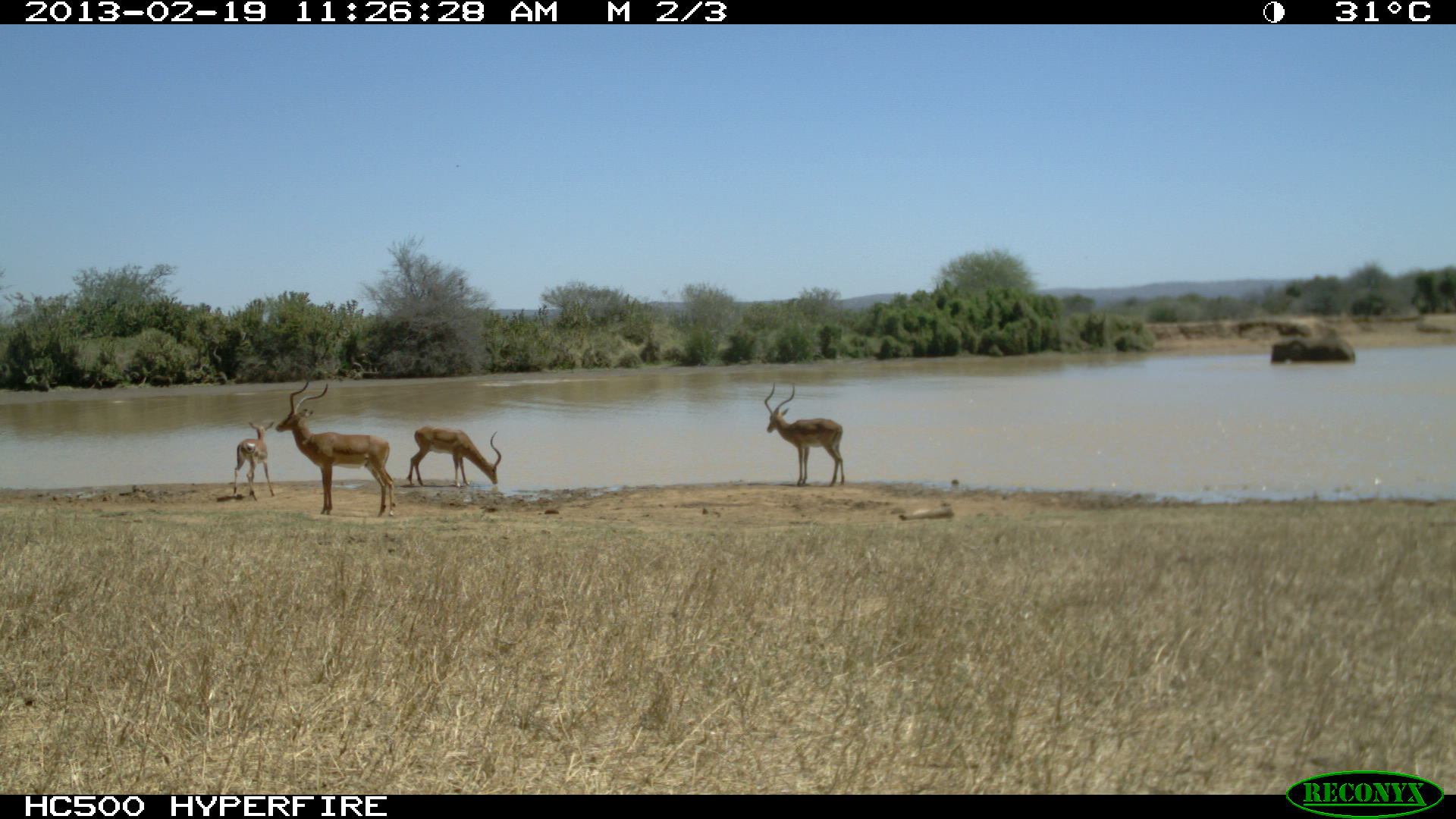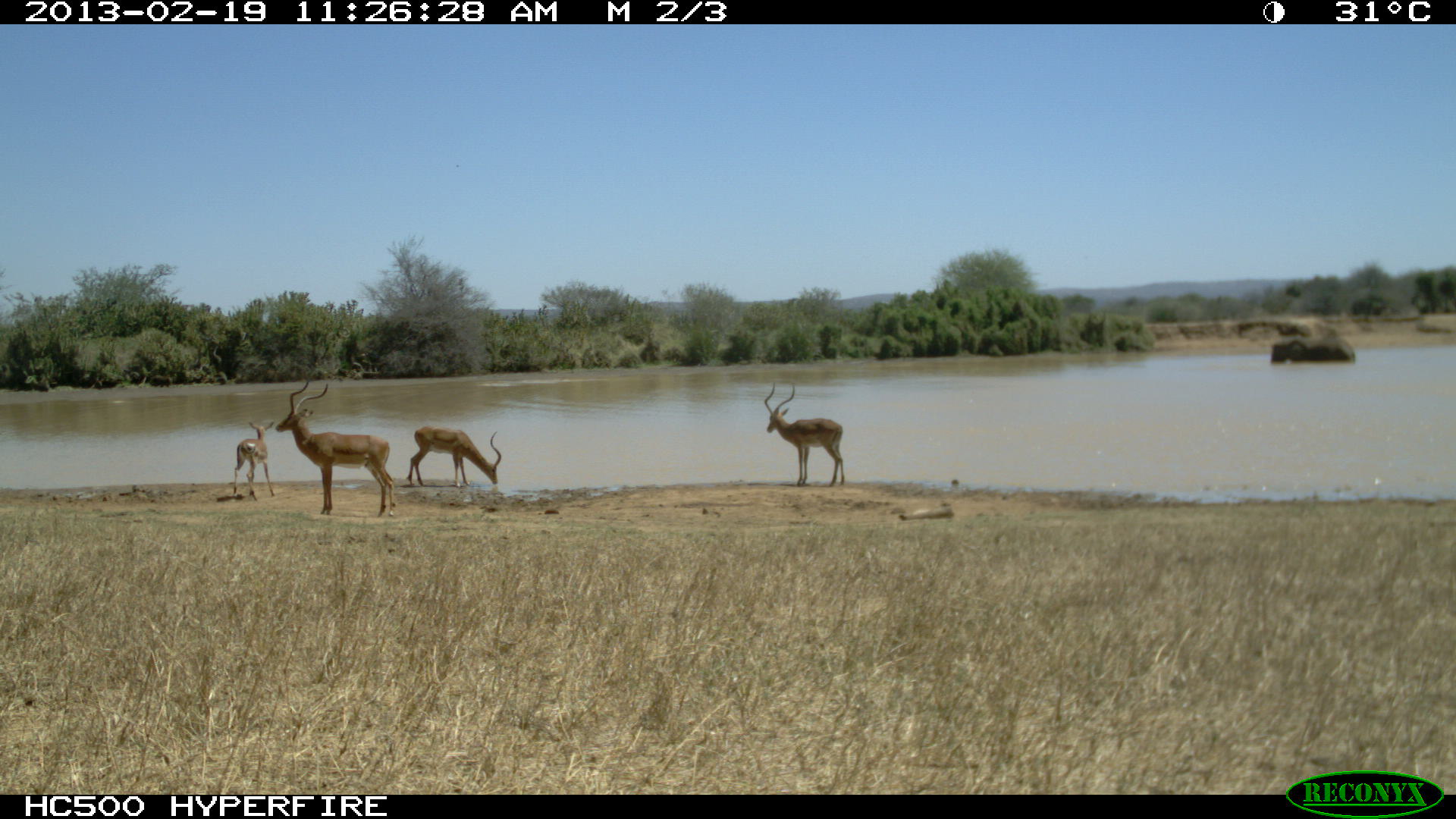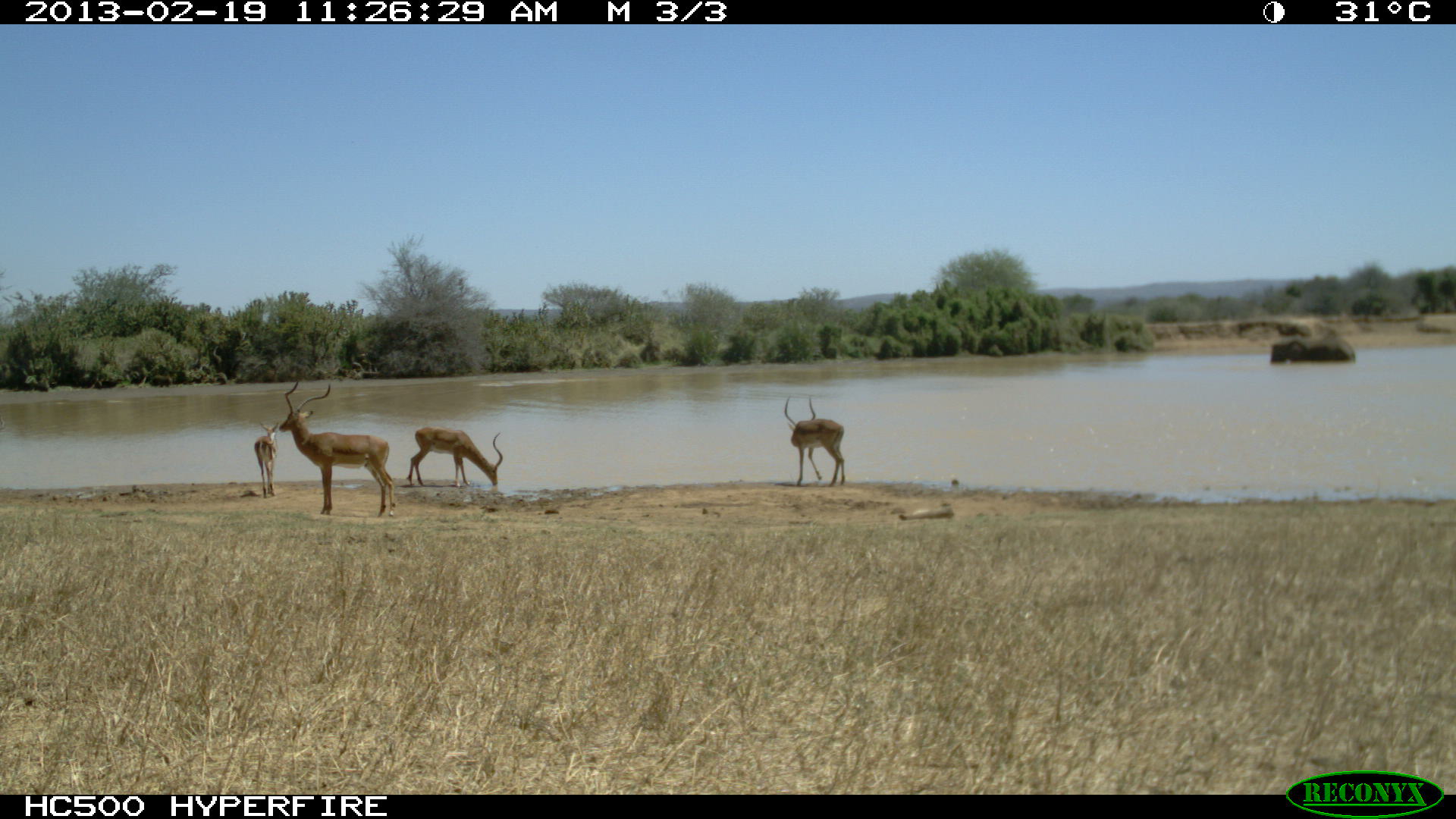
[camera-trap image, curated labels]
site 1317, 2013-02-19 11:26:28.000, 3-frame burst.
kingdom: Animalia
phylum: Chordata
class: Mammalia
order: Proboscidea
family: Elephantidae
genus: Loxodonta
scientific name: Loxodonta africana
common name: african bush elephant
Loxodonta africana (african bush elephant), count 1.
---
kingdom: Animalia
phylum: Chordata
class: Mammalia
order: Artiodactyla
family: Bovidae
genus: Aepyceros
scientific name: Aepyceros melampus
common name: impala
Aepyceros melampus (impala), count 4.